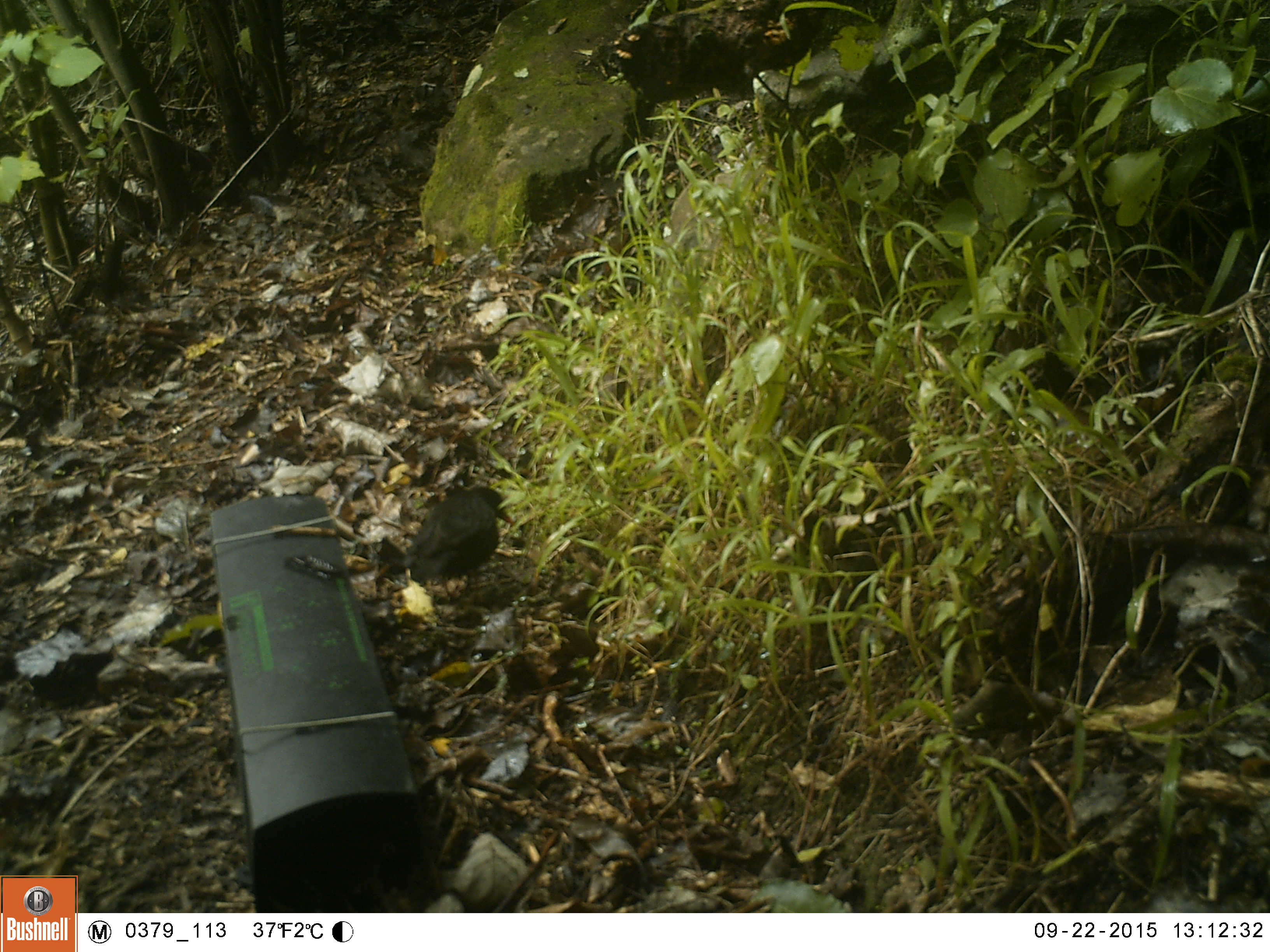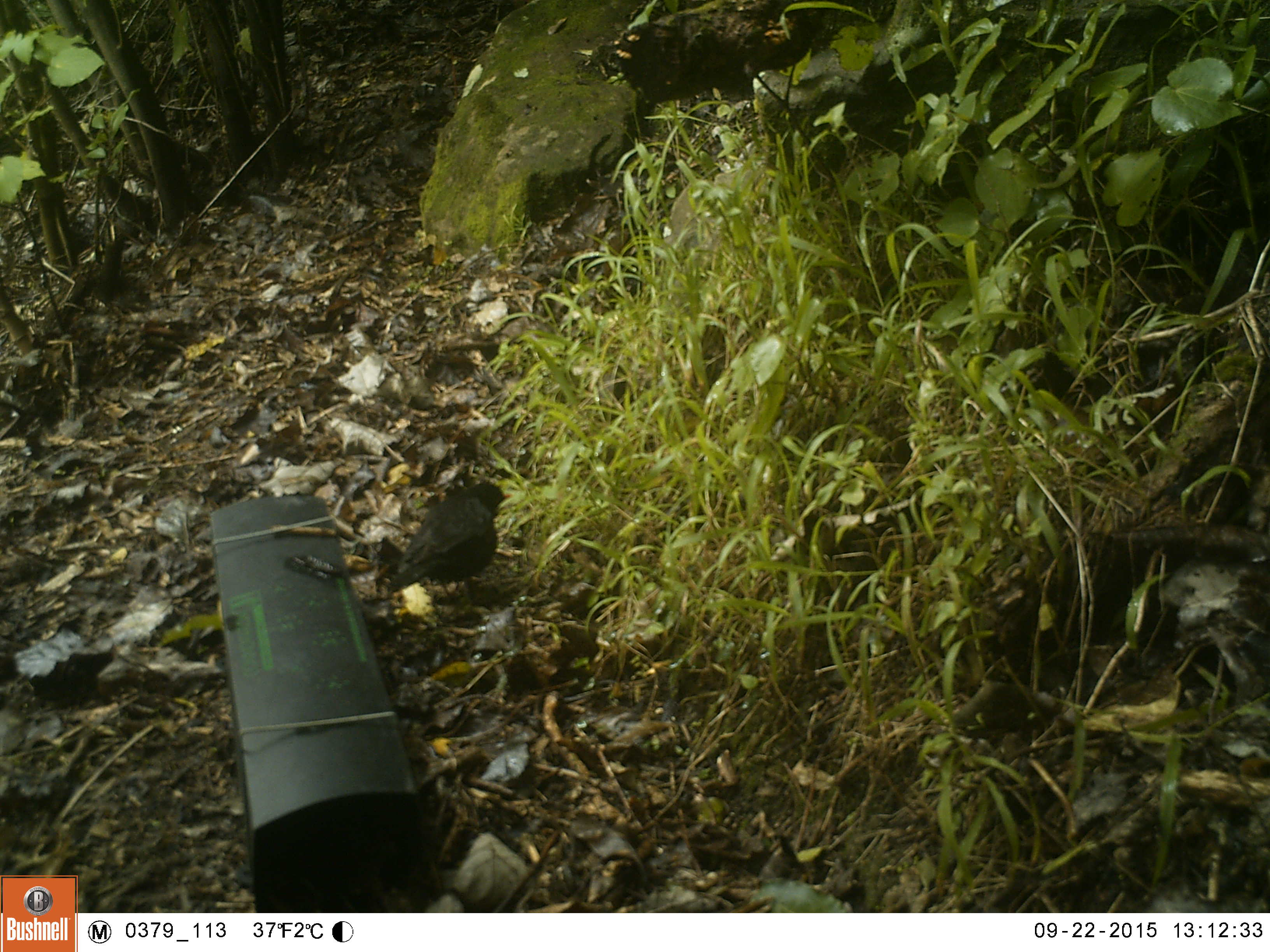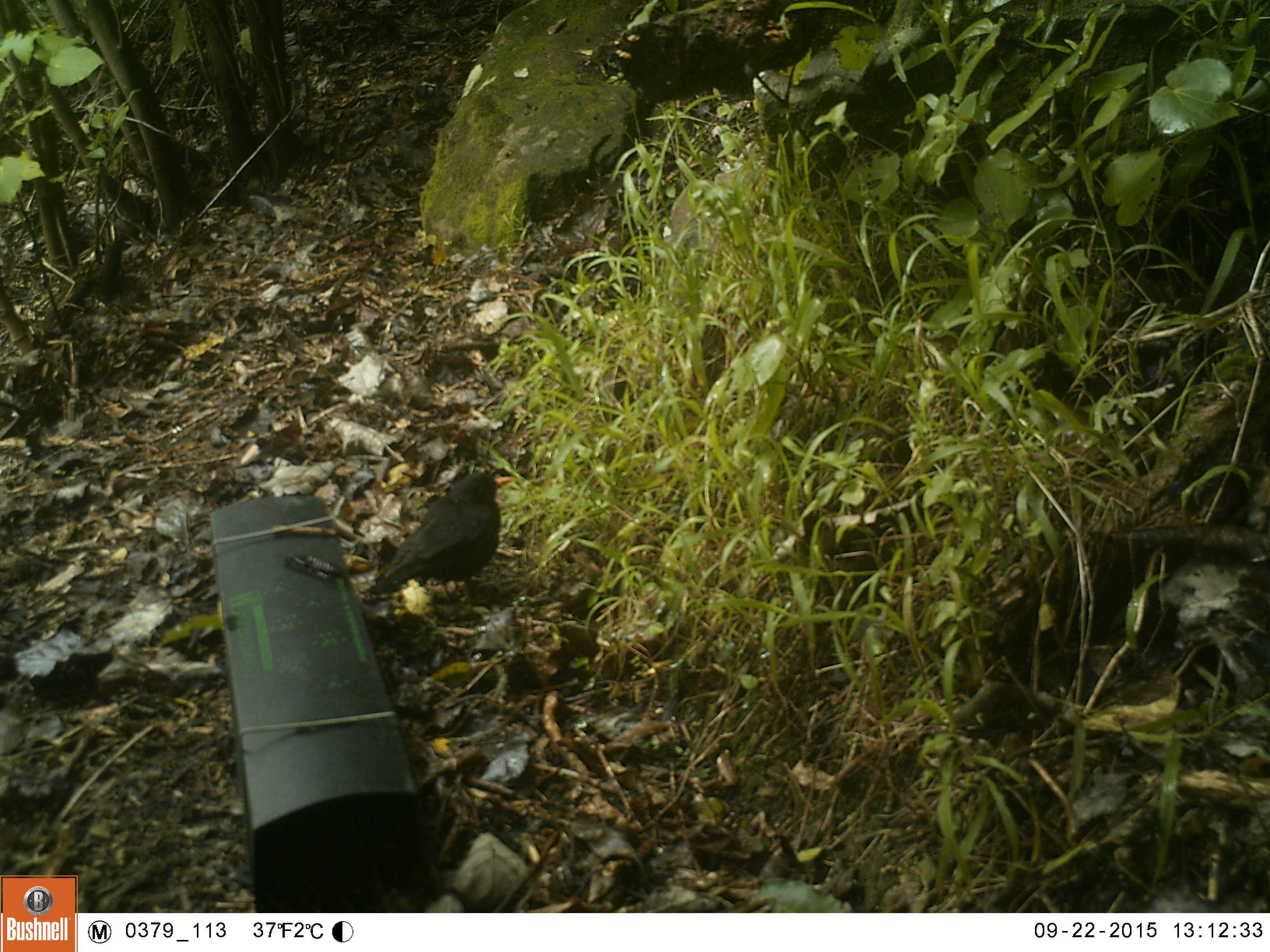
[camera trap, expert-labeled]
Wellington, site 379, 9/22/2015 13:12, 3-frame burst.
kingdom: Animalia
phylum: Chordata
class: Aves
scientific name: Aves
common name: bird